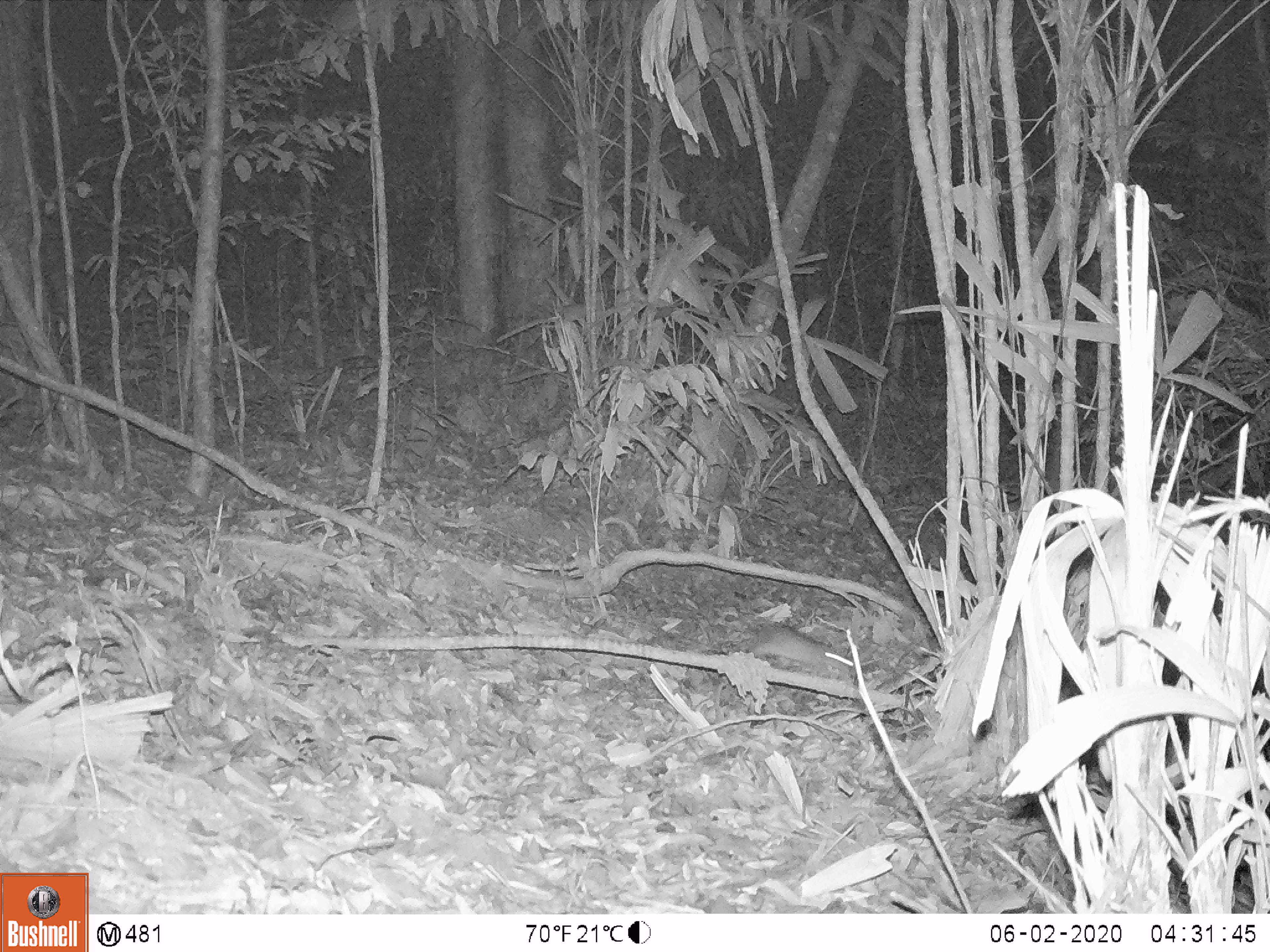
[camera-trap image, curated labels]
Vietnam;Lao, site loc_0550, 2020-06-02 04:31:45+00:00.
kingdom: Animalia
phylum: Chordata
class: Mammalia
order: Rodentia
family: Muridae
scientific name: Muridae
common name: old-world mice and rats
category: unidentified murid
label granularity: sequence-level